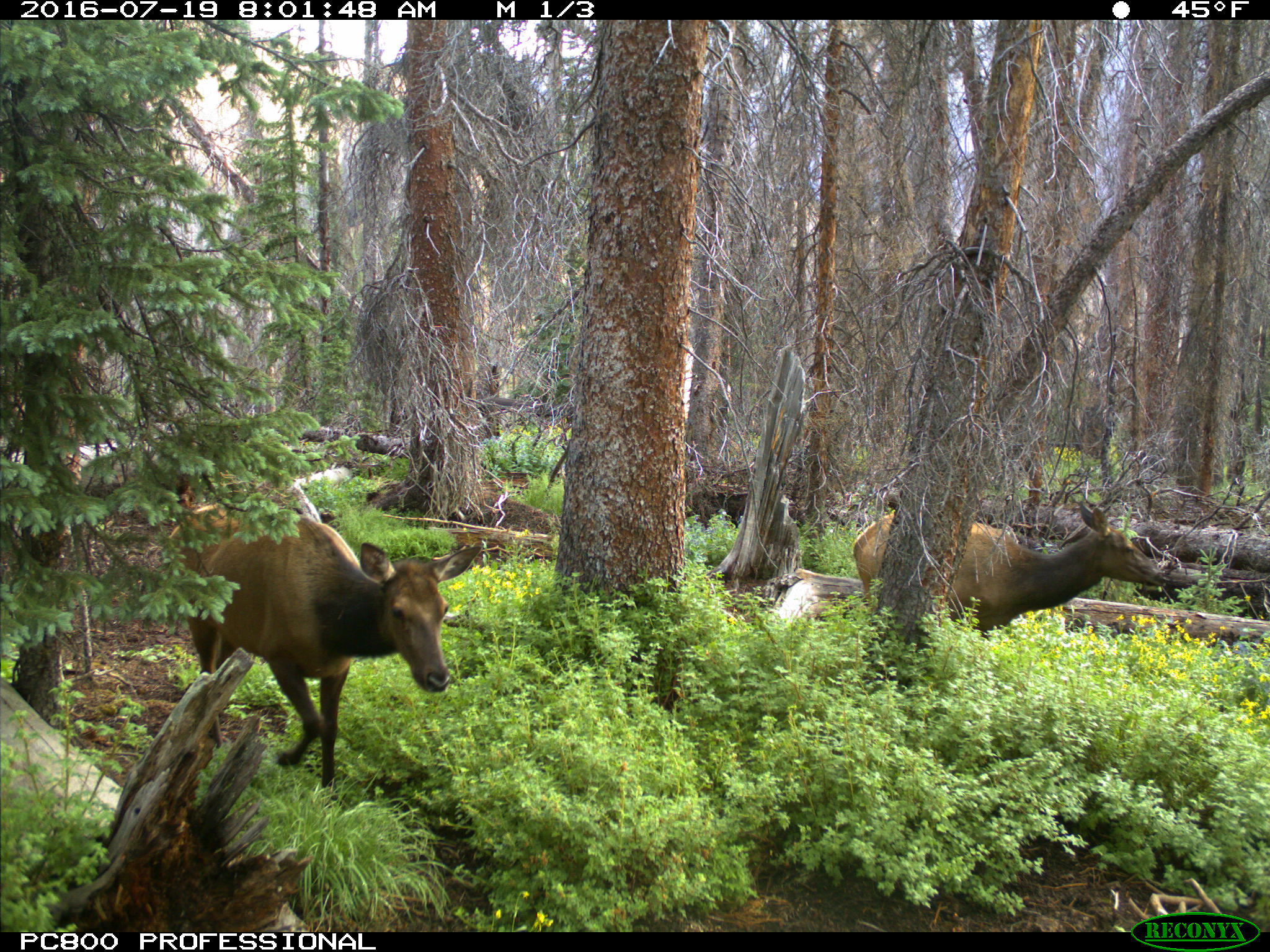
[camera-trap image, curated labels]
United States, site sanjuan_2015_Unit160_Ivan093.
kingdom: Animalia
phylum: Chordata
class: Mammalia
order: Artiodactyla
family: Cervidae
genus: Cervus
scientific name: Cervus elaphus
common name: red deer